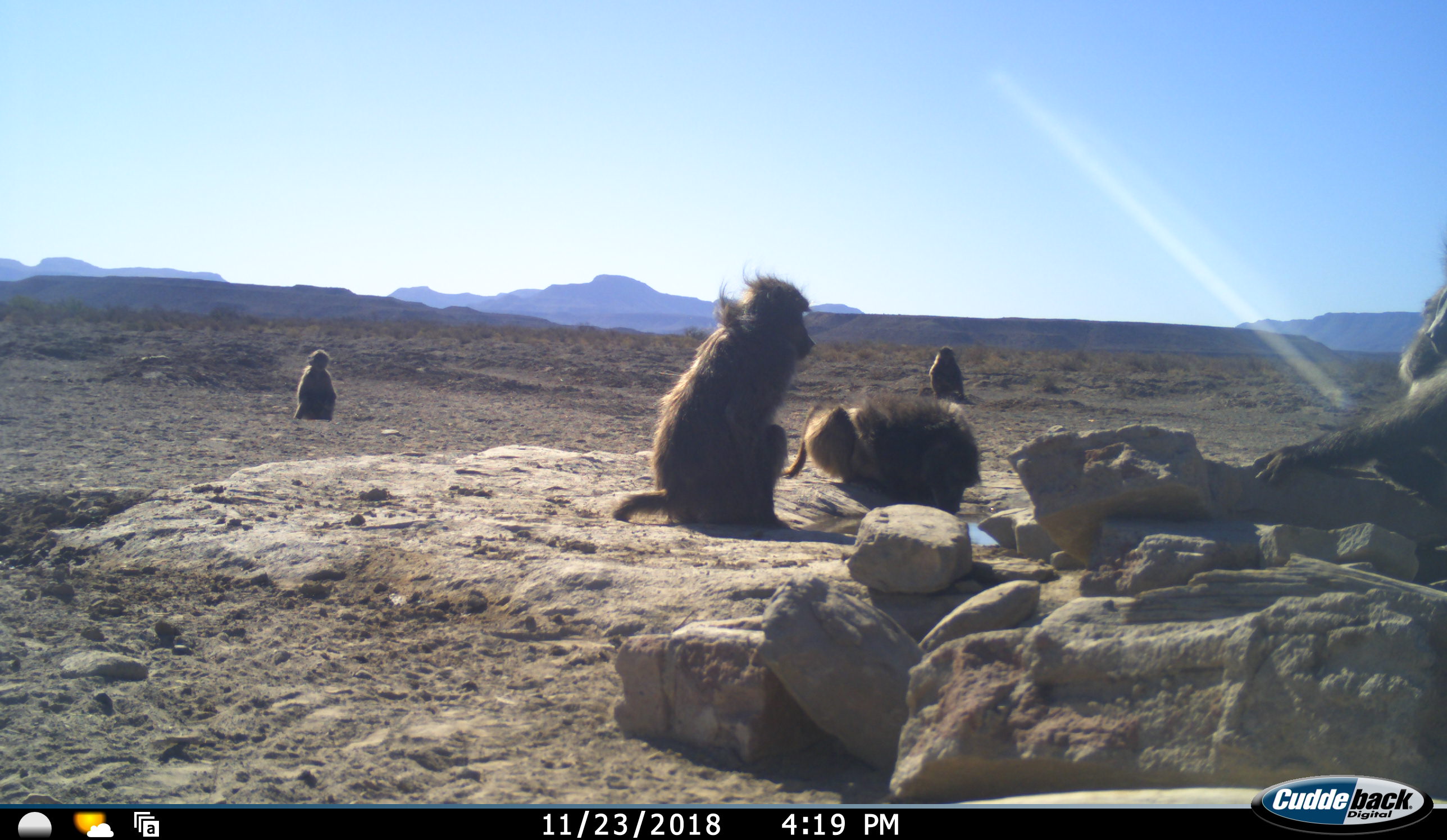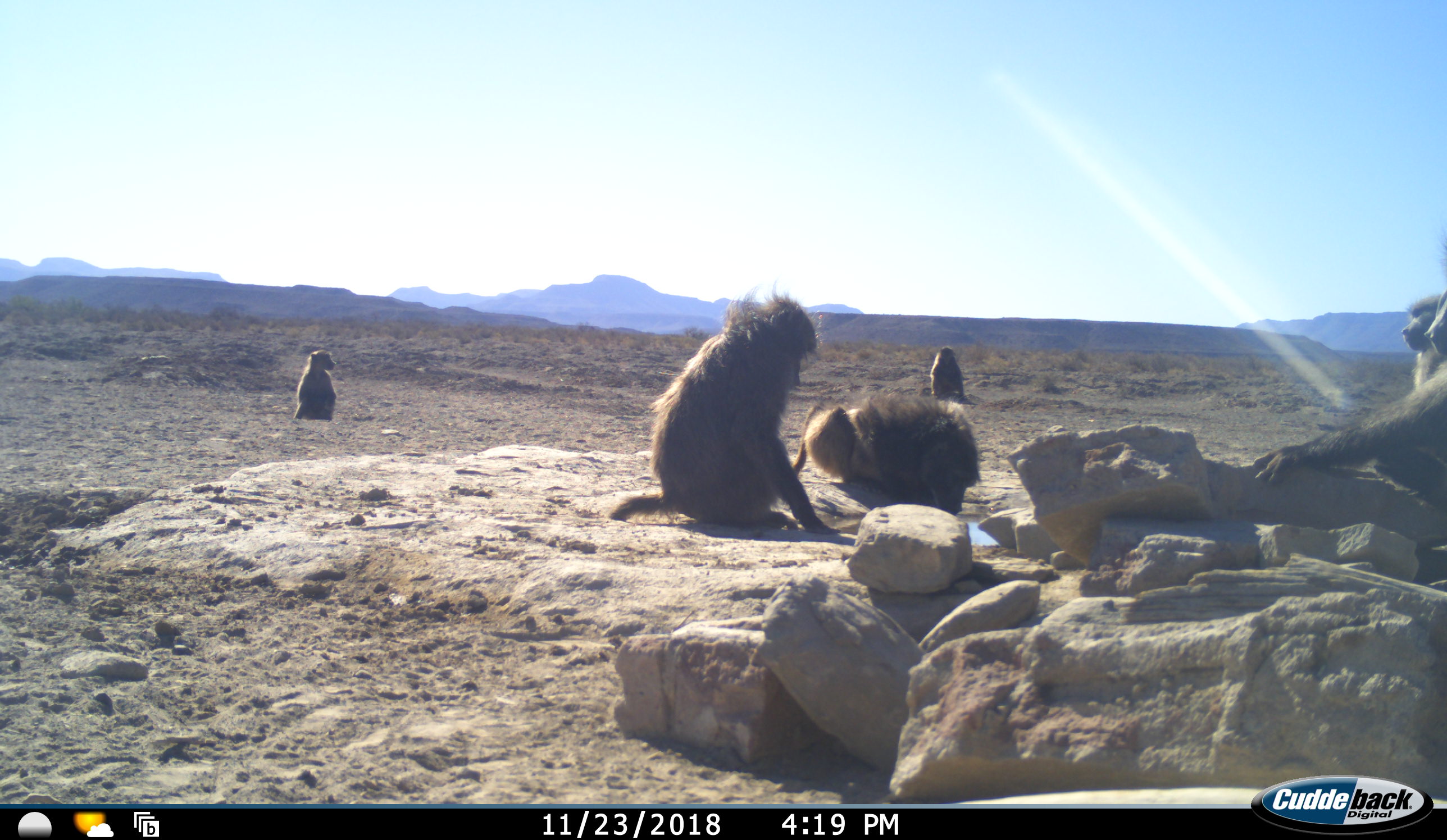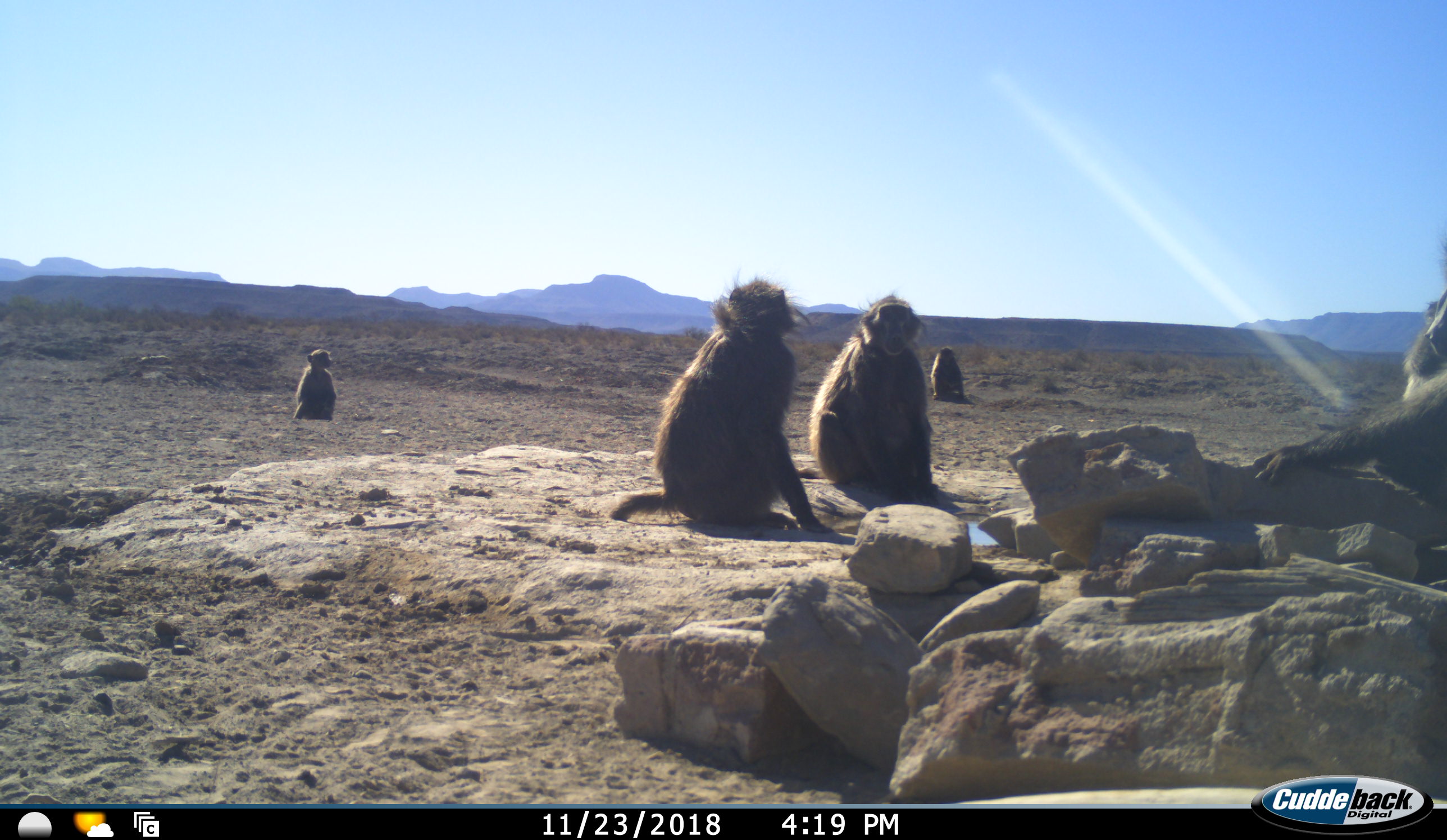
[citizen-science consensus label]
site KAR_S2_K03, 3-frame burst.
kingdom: Animalia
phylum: Chordata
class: Mammalia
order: Primates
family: Cercopithecidae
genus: Papio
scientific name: Papio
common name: baboon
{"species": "baboon (Papio)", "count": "6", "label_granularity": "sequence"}